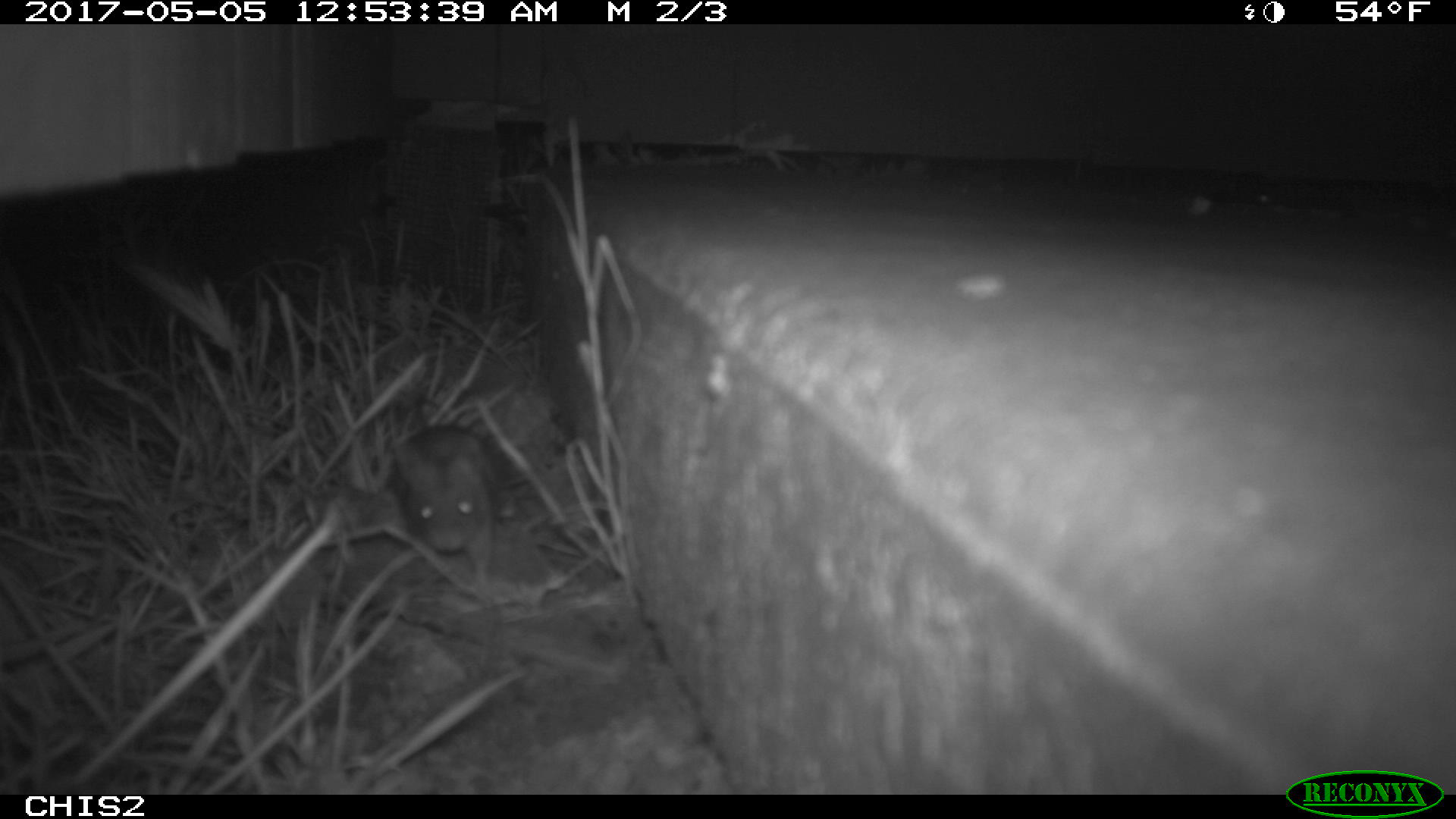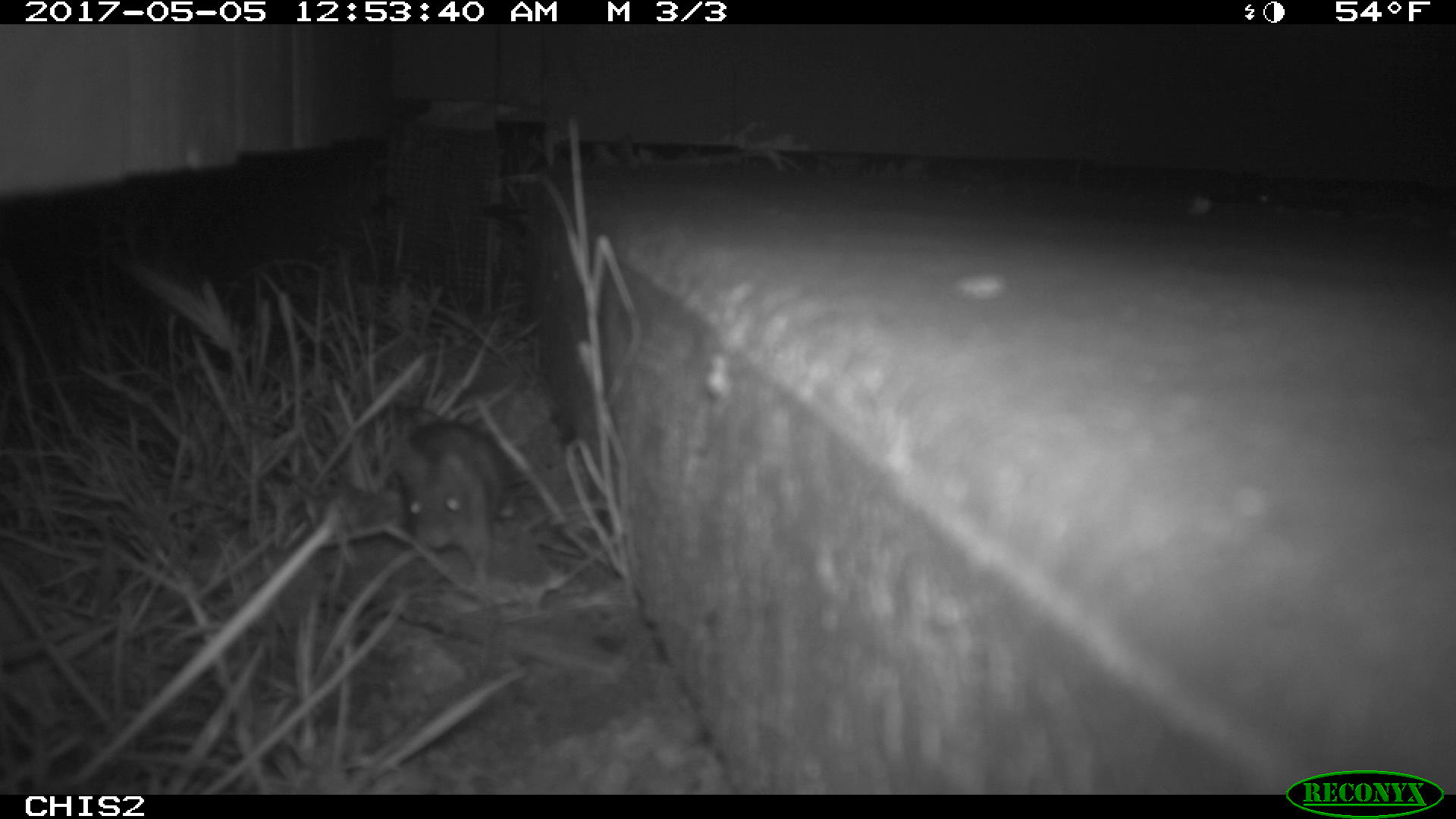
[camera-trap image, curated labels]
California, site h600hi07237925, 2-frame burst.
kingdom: Animalia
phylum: Chordata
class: Mammalia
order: Rodentia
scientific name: Rodentia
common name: rodent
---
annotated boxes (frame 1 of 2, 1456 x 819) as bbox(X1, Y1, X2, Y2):
rodent: bbox(392, 396, 504, 587)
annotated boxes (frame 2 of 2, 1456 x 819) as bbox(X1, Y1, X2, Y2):
rodent: bbox(391, 401, 507, 591)